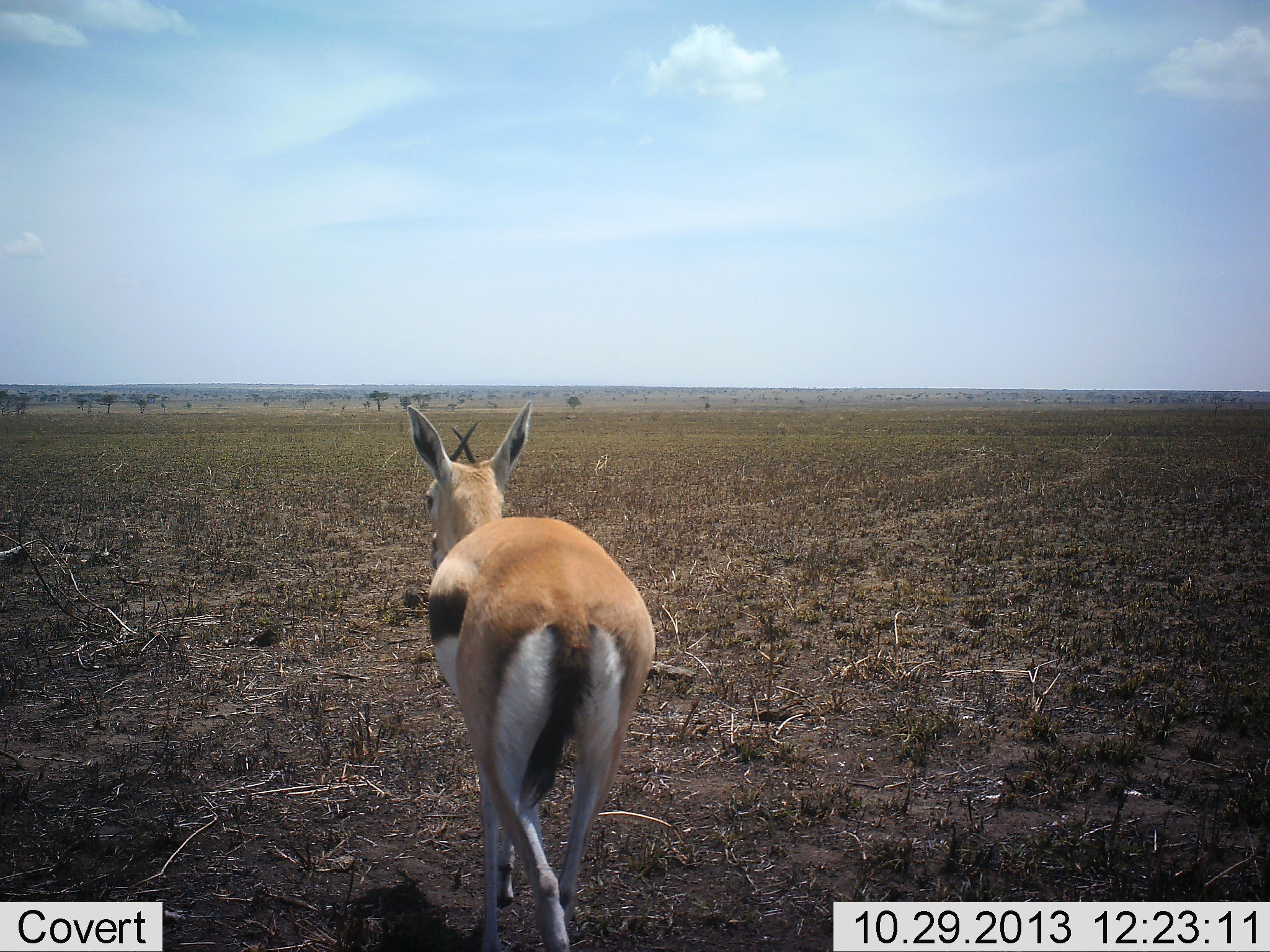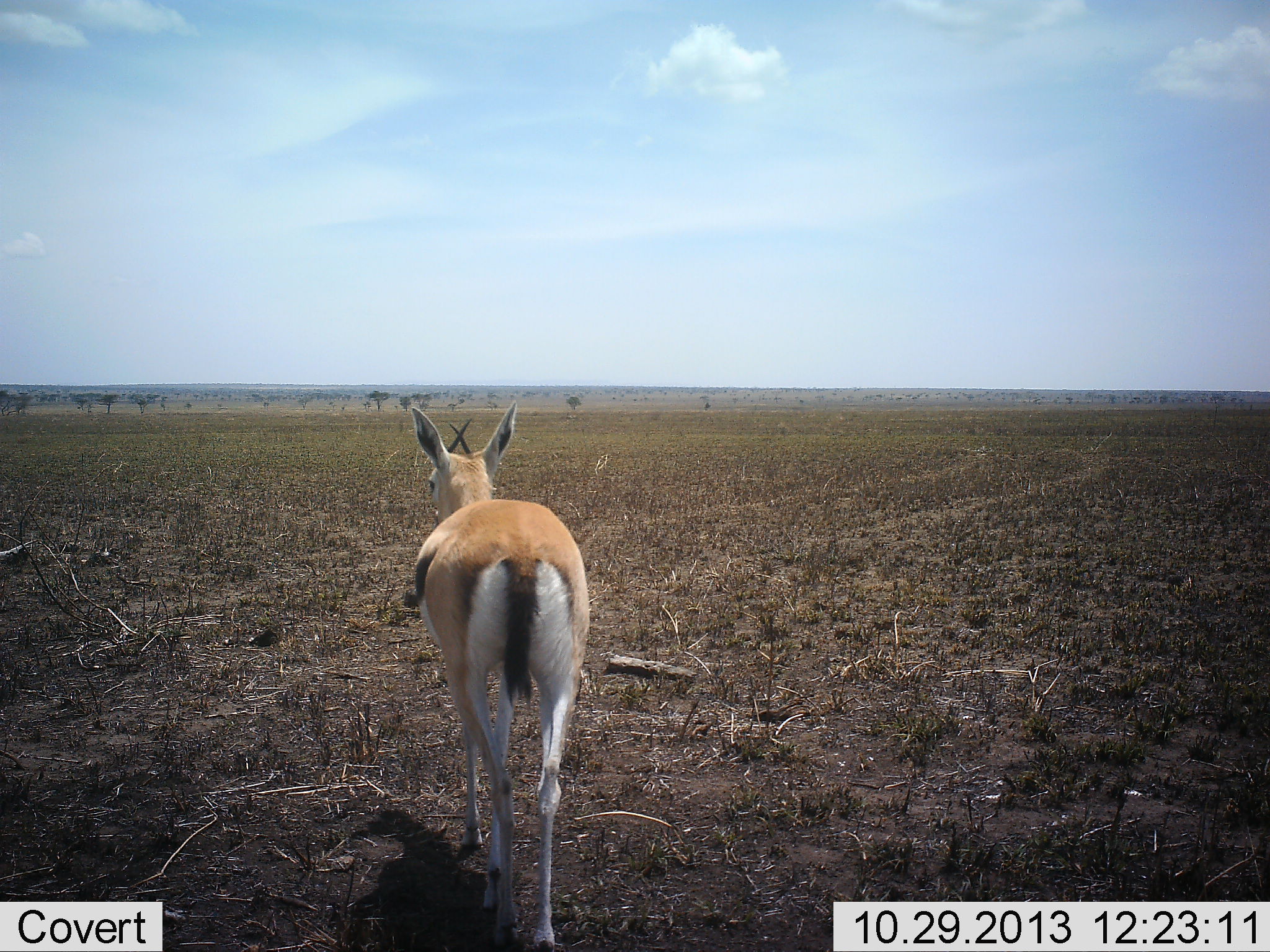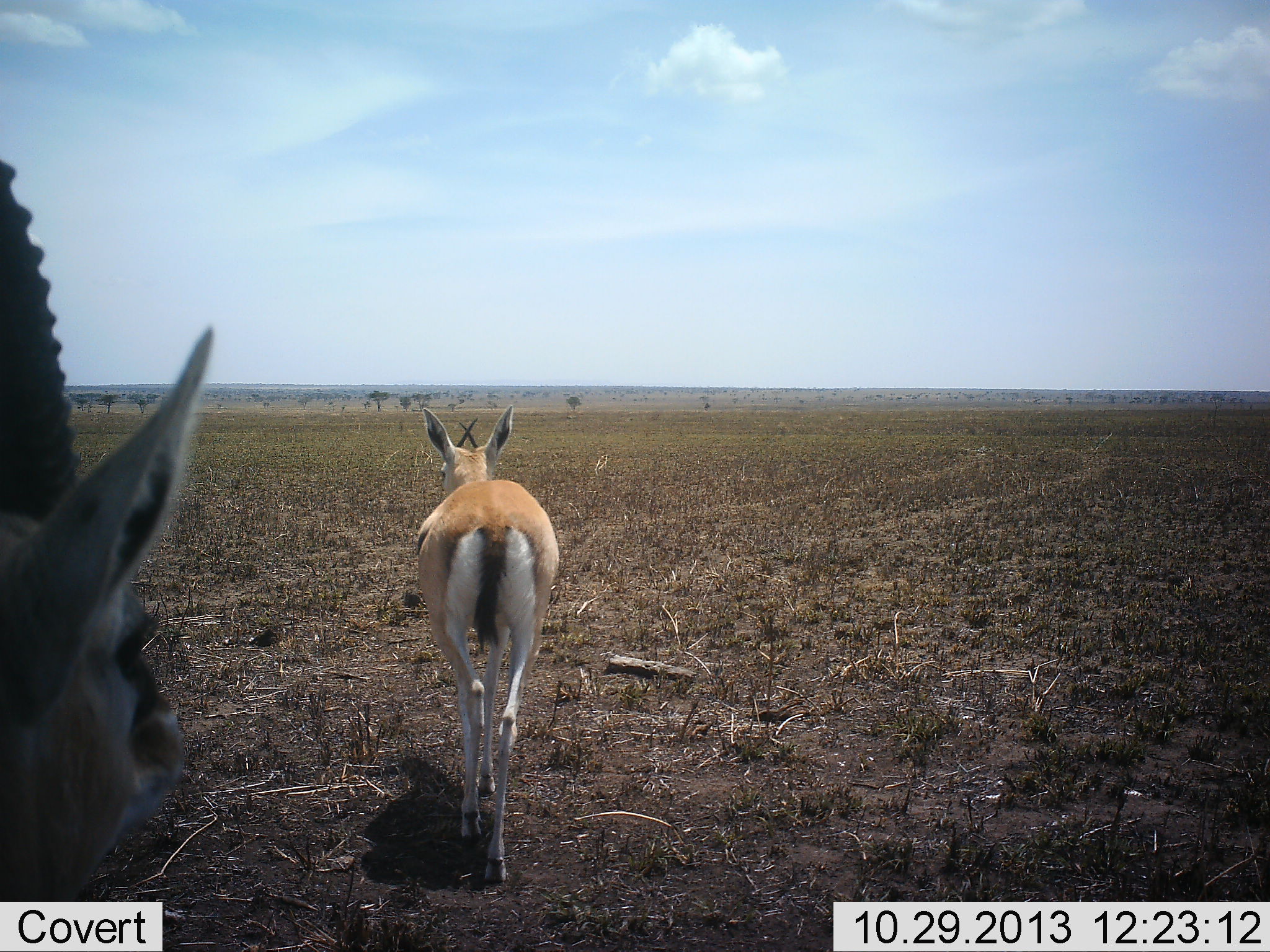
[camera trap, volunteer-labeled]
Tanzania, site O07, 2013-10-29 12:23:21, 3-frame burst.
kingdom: Animalia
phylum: Chordata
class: Mammalia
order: Artiodactyla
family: Bovidae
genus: Eudorcas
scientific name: Eudorcas thomsonii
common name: thomson's gazelle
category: gazellethomsons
Gazellethomsons (thomson's gazelle) (Eudorcas thomsonii), count 2. Behavior (volunteer vote fractions): standing 20%, resting 0%, moving 90%, interacting 0%. Young present (vote fraction): 0%. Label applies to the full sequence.